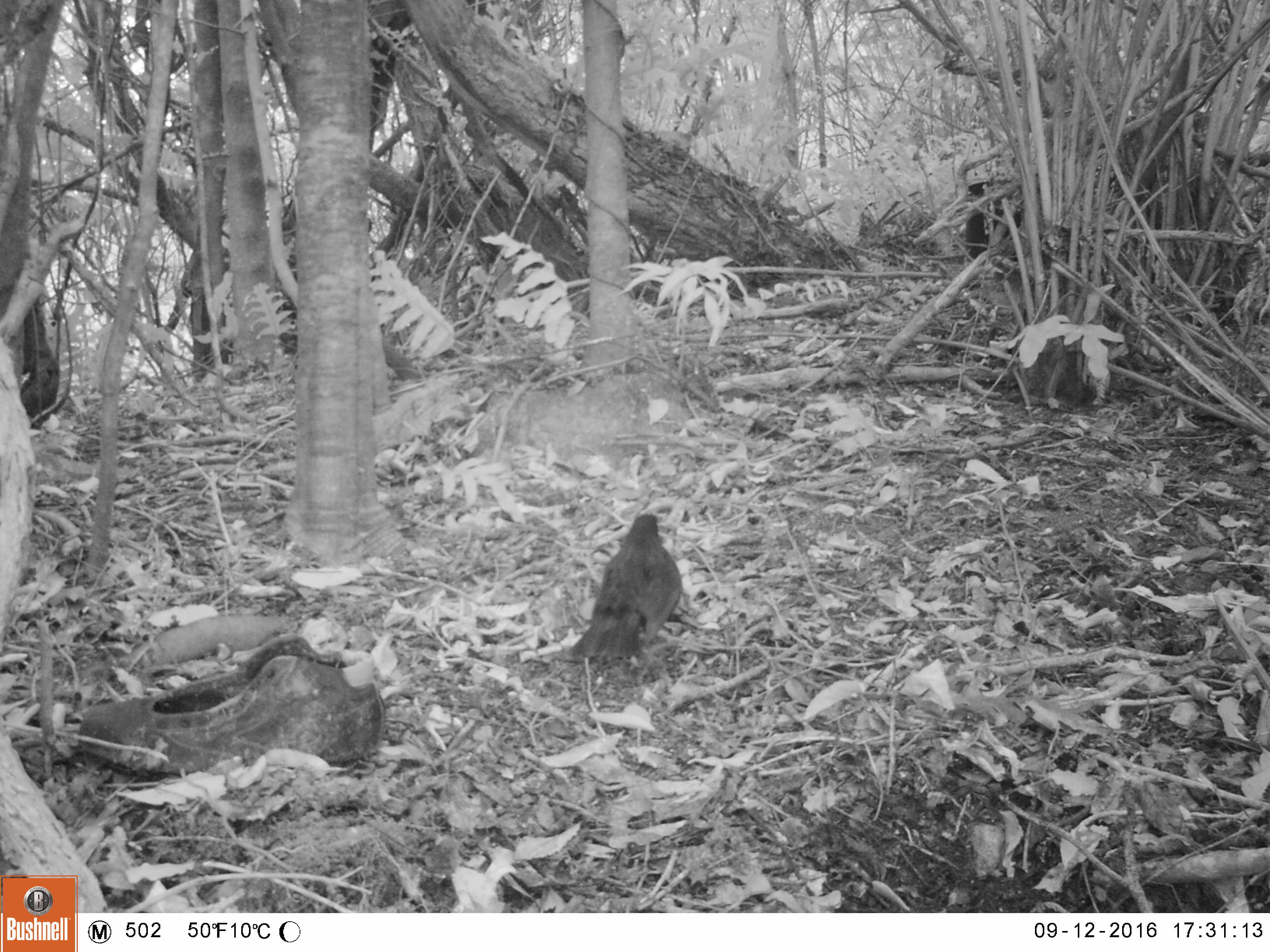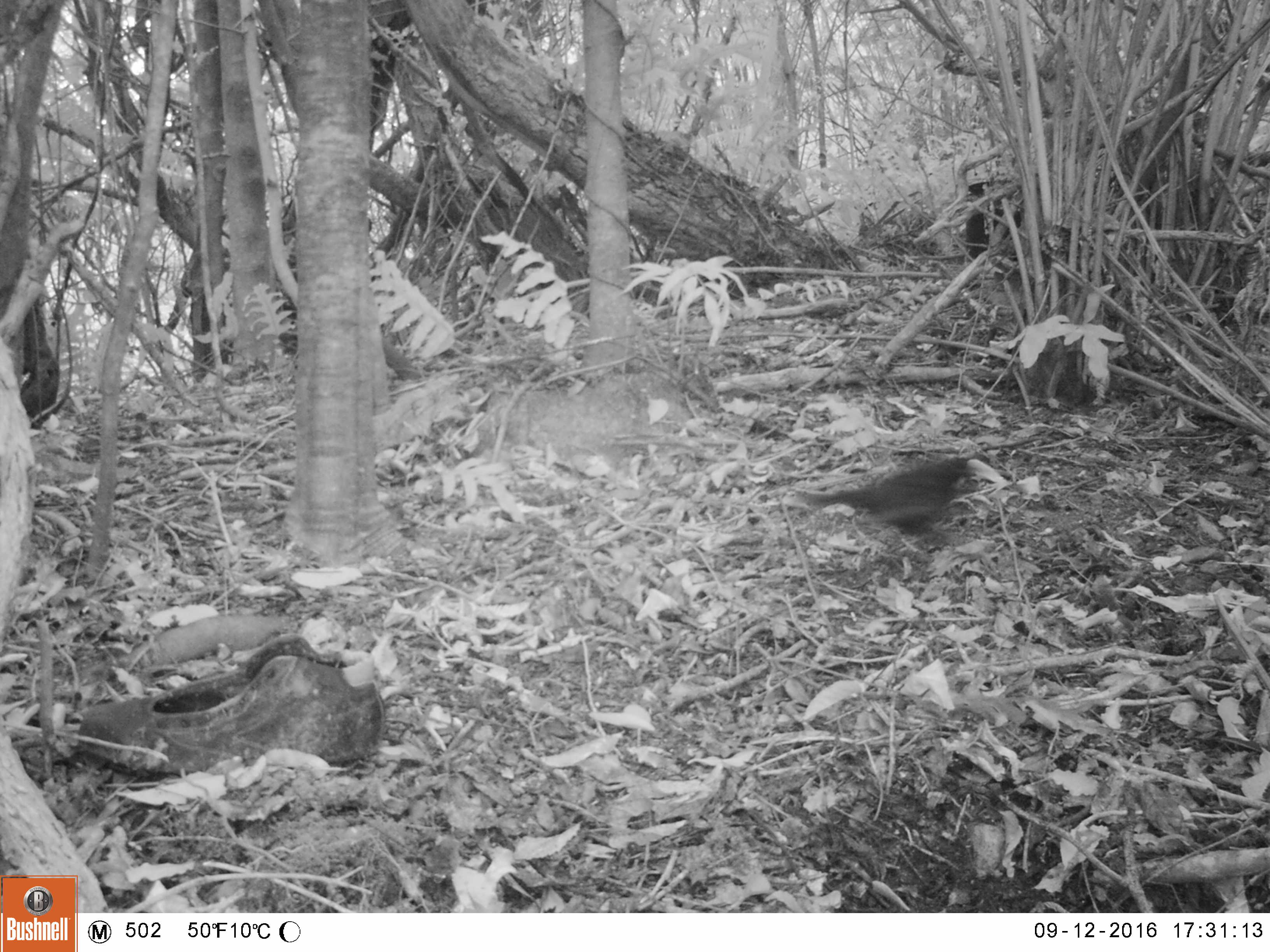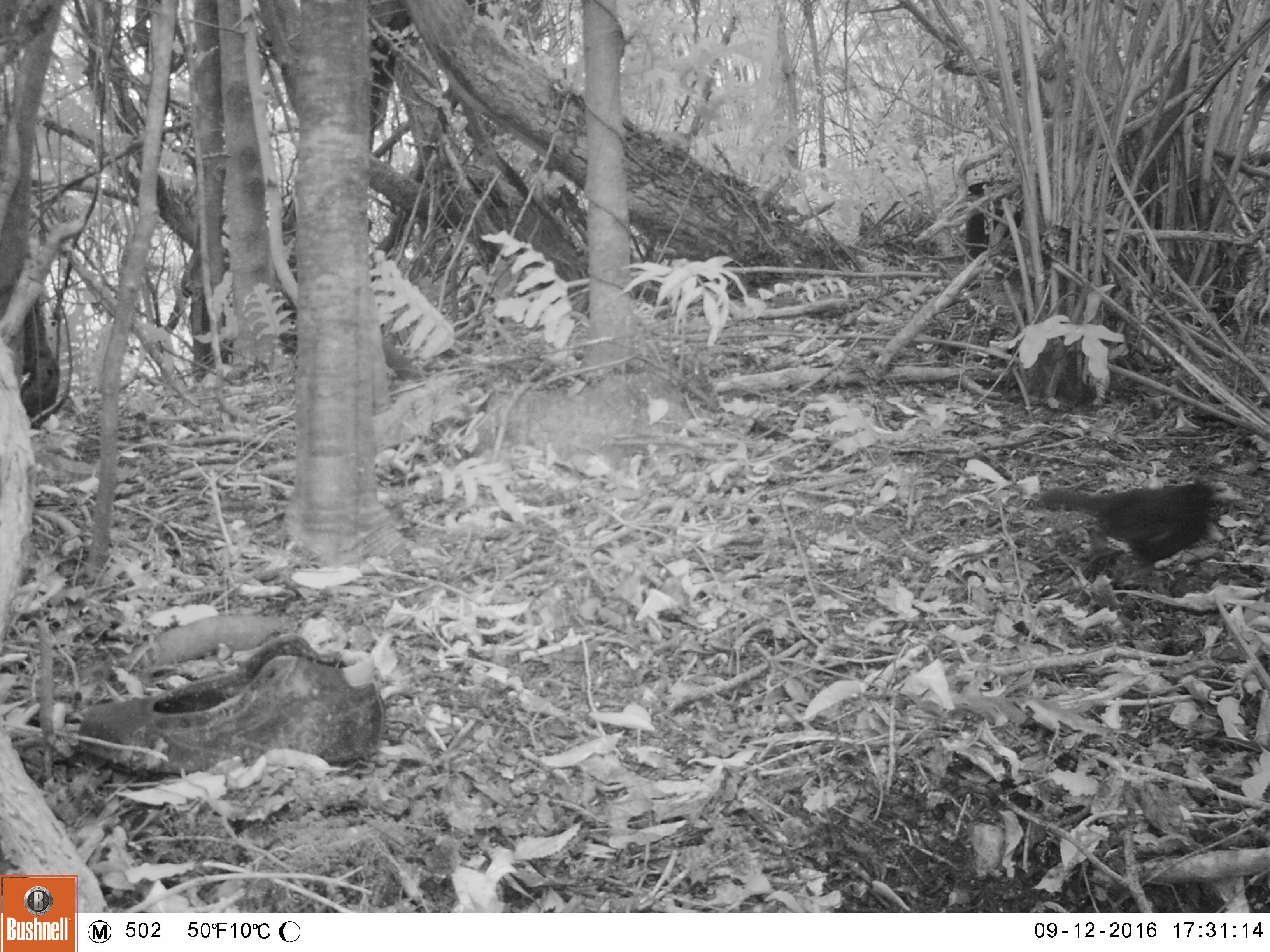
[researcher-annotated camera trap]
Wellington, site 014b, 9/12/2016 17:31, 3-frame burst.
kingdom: Animalia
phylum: Chordata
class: Aves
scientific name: Aves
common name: bird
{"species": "bird (Aves)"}